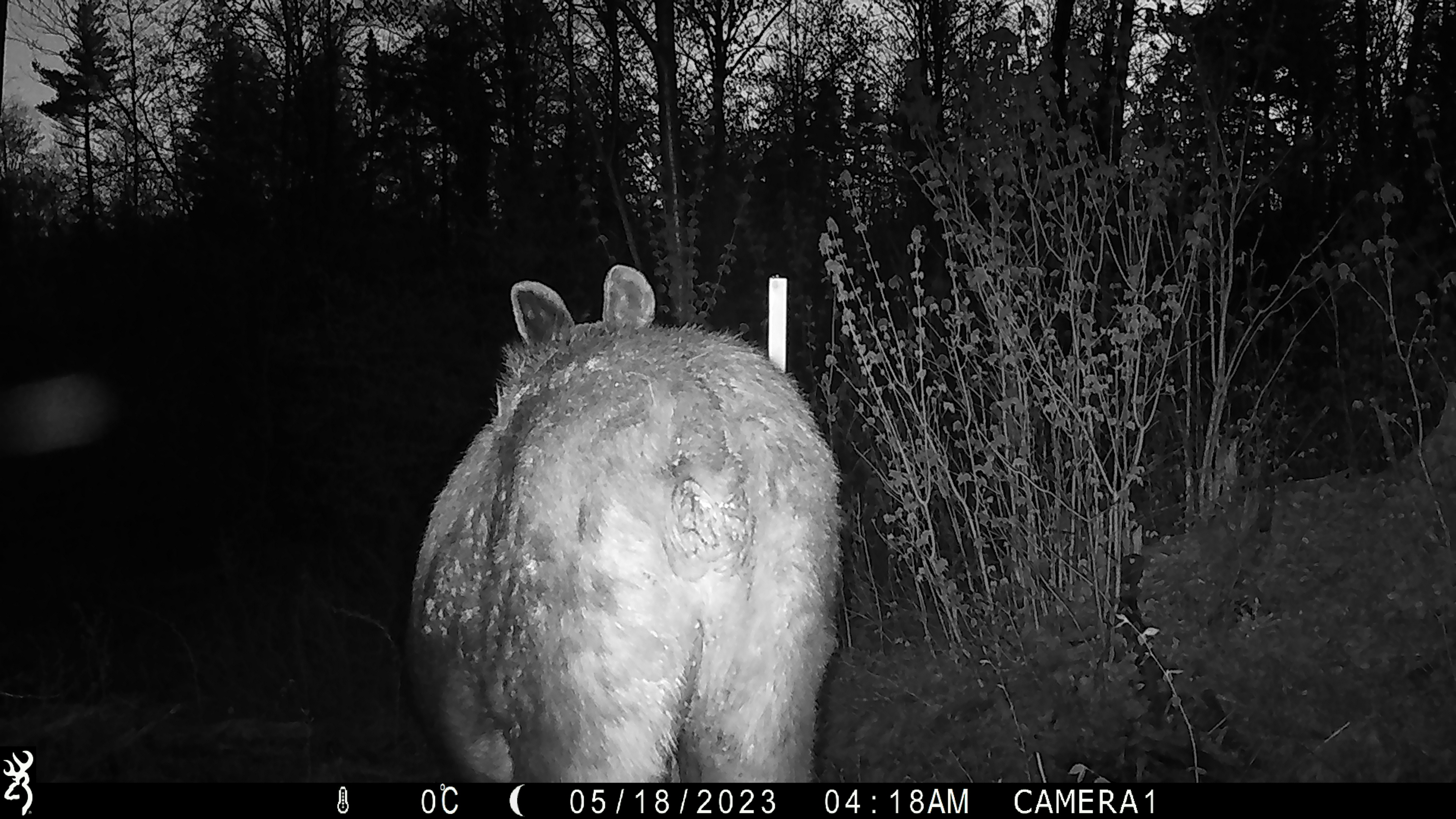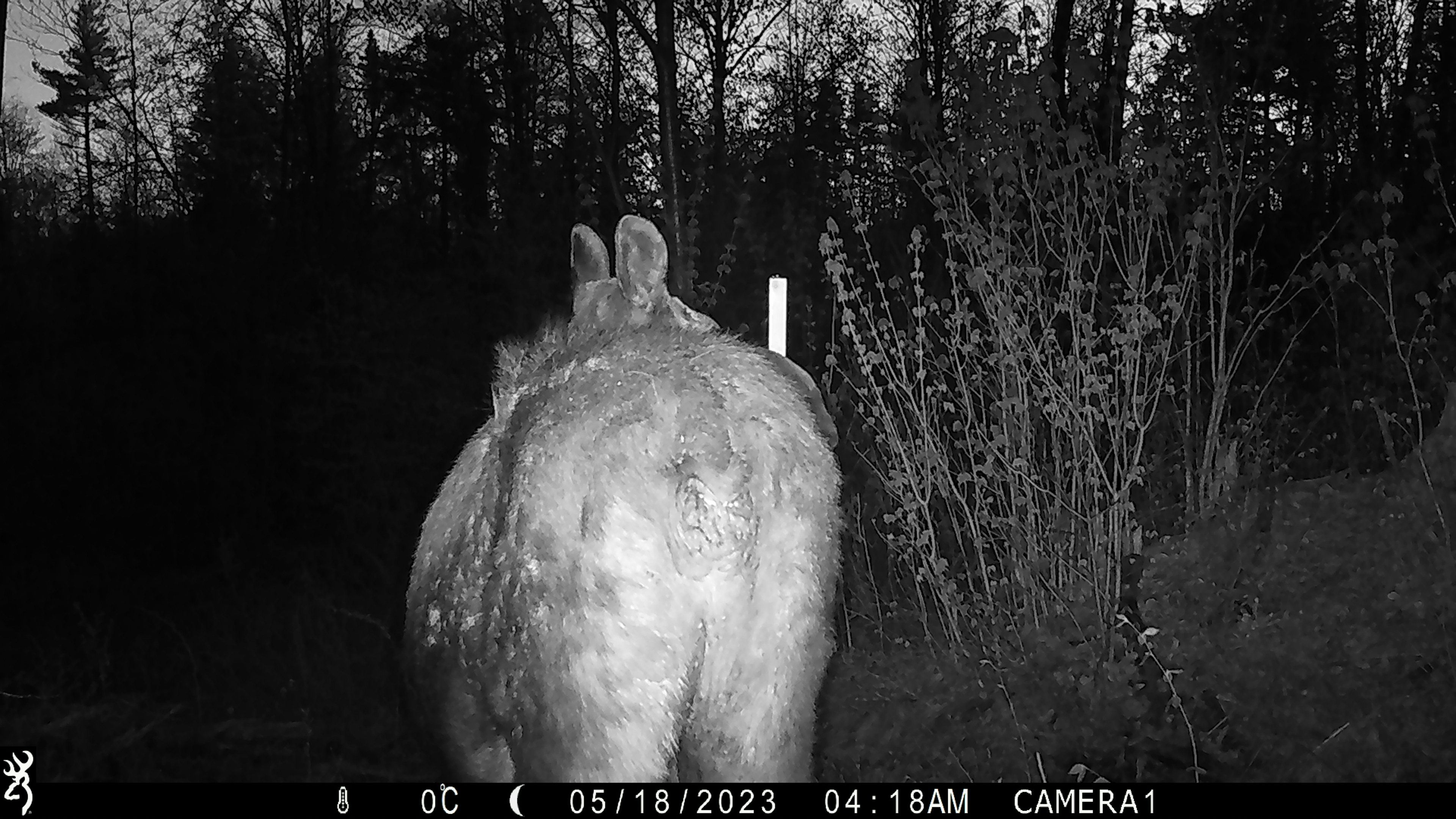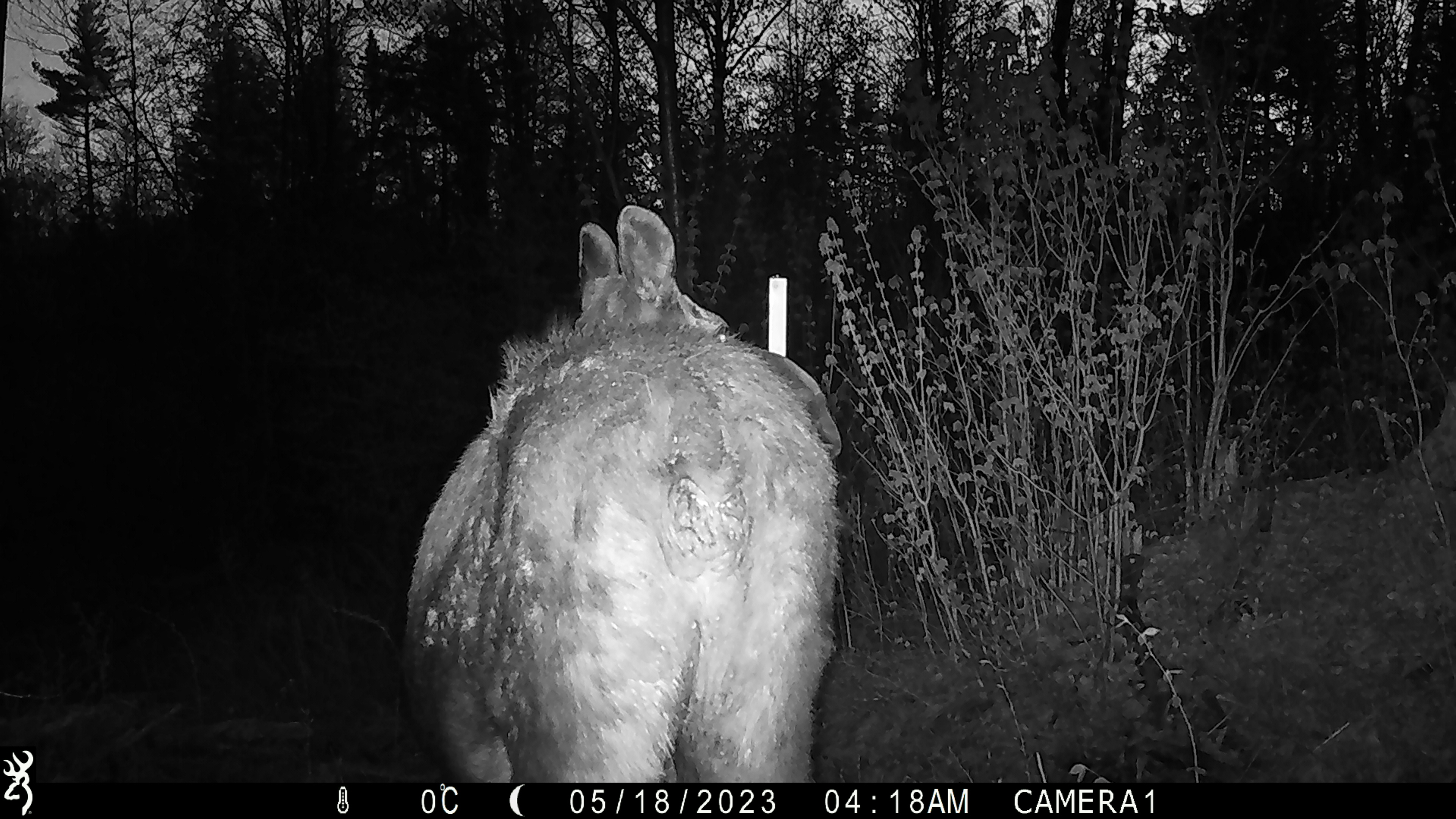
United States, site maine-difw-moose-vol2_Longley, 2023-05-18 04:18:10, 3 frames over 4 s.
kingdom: Animalia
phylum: Chordata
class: Mammalia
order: Artiodactyla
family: Cervidae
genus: Alces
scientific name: Alces alces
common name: moose